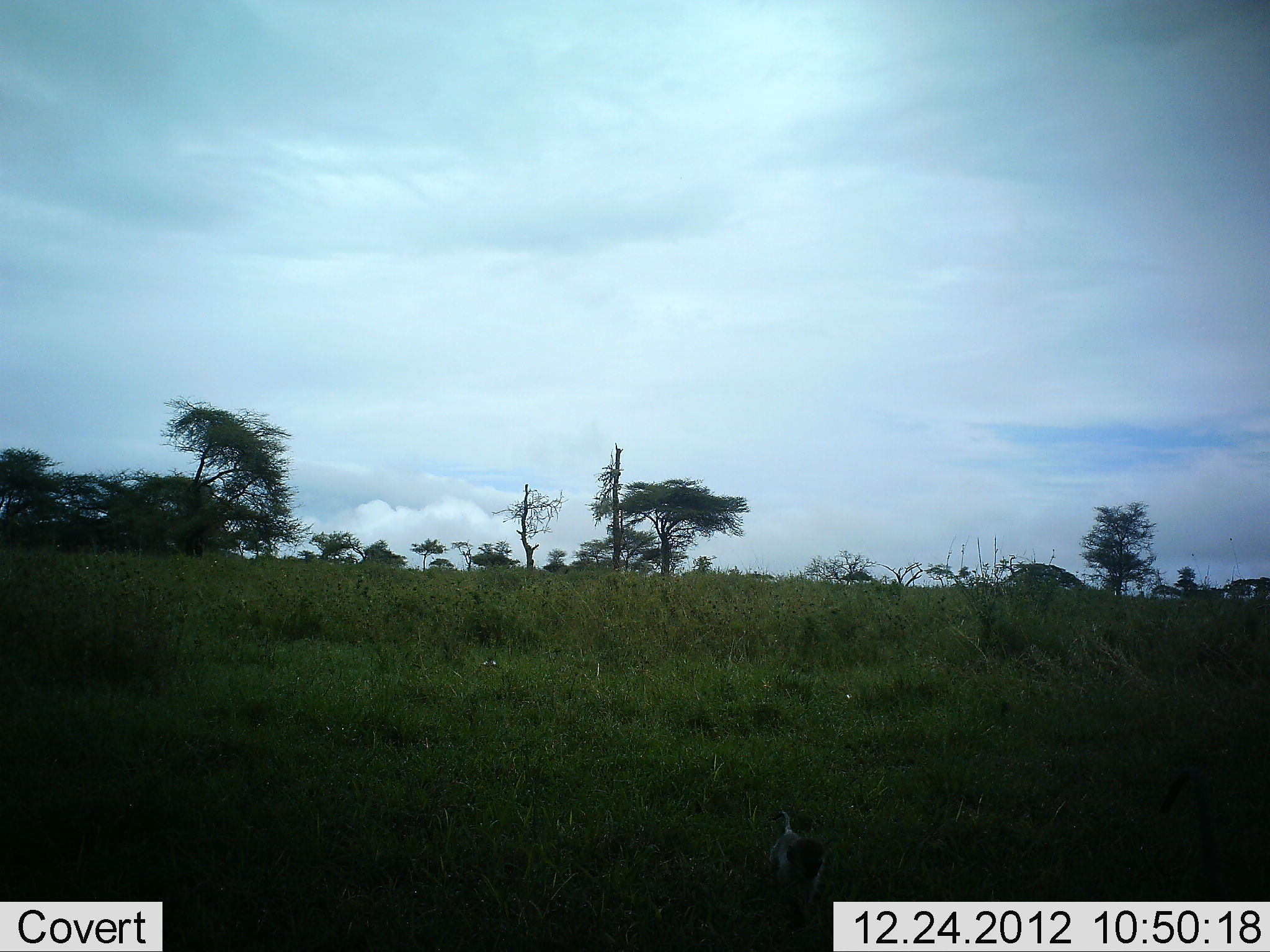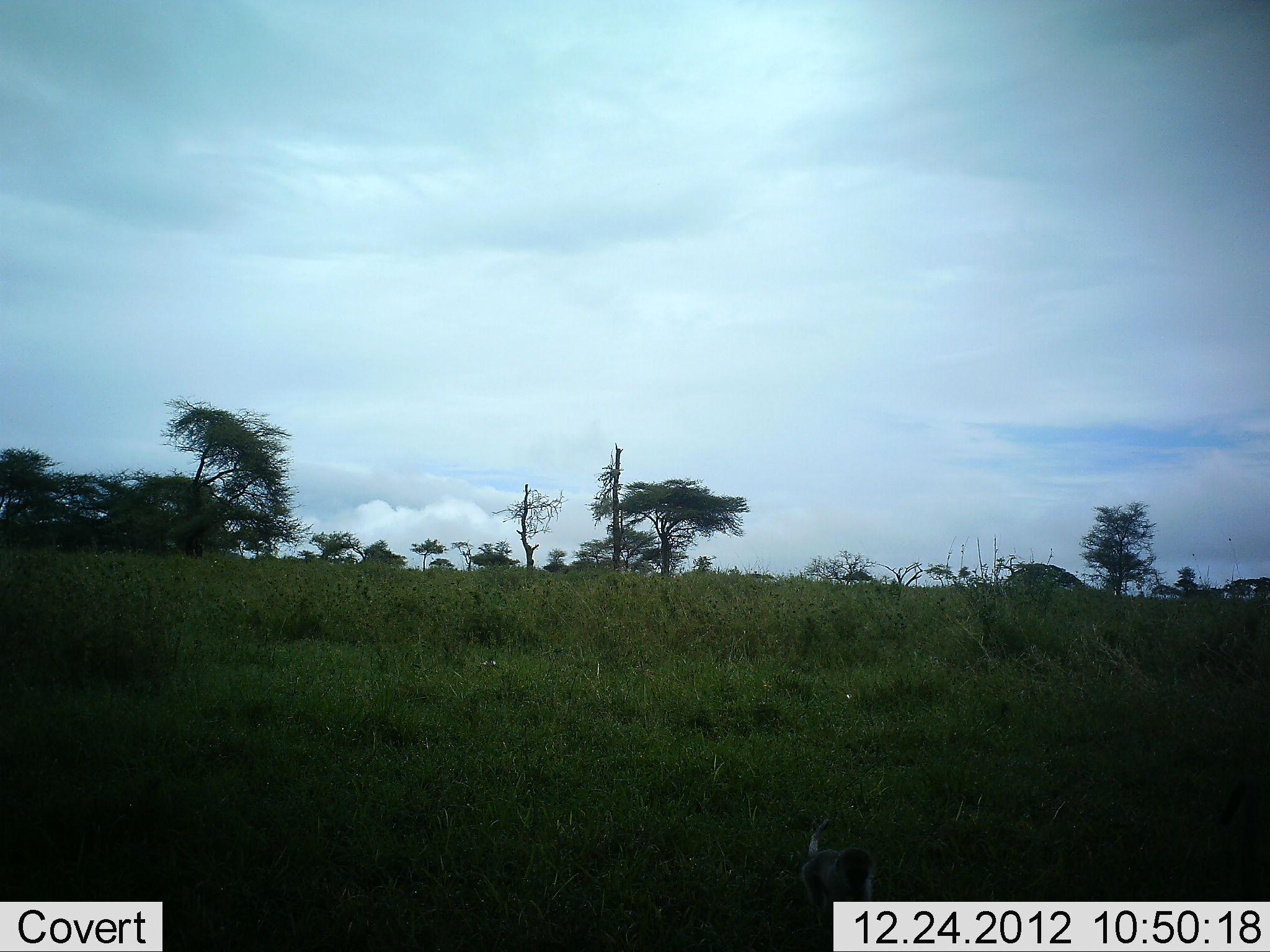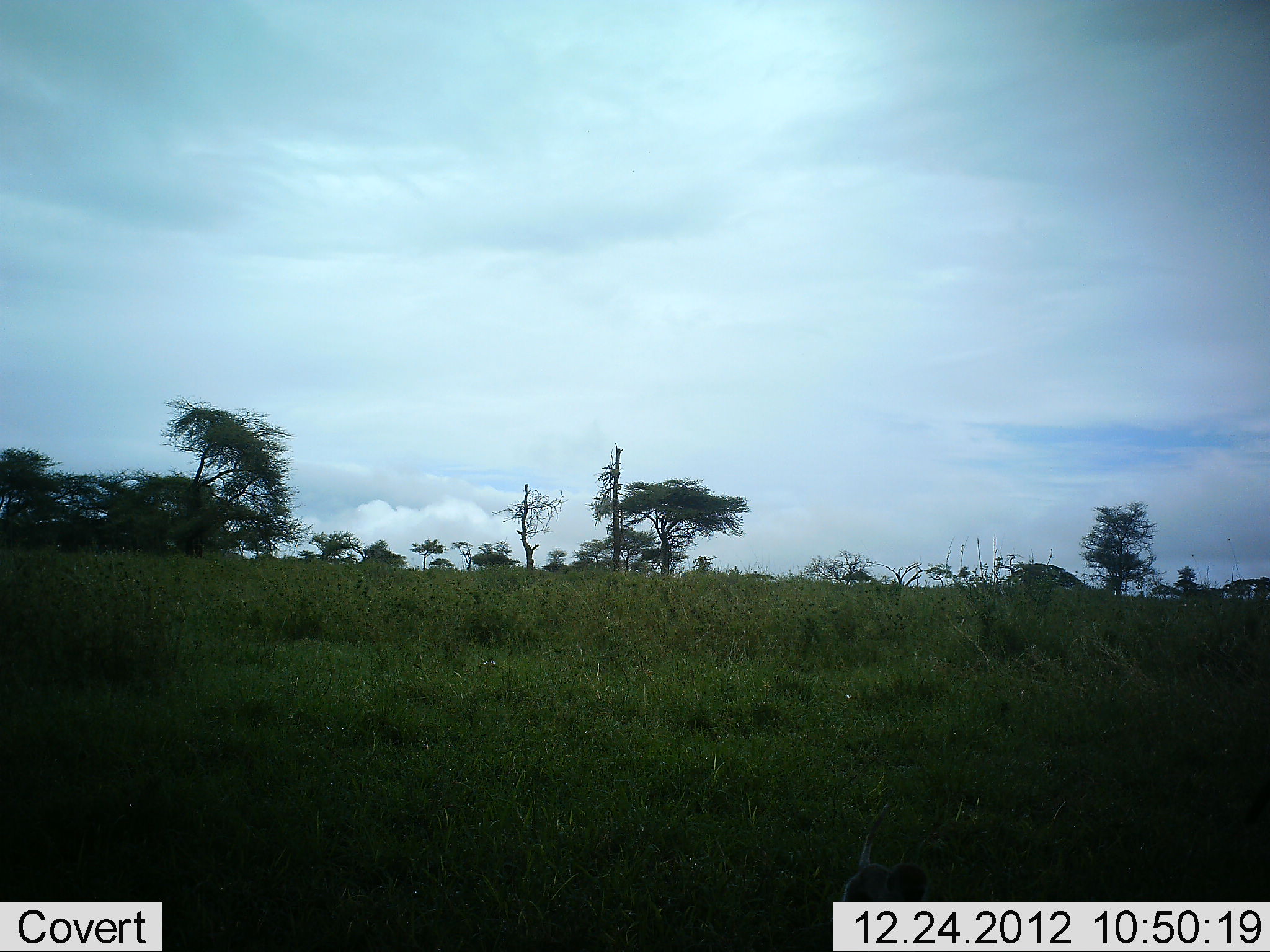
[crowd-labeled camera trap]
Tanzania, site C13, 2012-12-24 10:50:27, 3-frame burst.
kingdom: Animalia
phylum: Chordata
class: Mammalia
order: Primates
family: Cercopithecidae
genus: Chlorocebus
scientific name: Chlorocebus pygerythrus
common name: vervet monkey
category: monkeyvervet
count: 2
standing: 0%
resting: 0%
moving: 100%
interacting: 0%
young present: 29%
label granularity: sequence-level